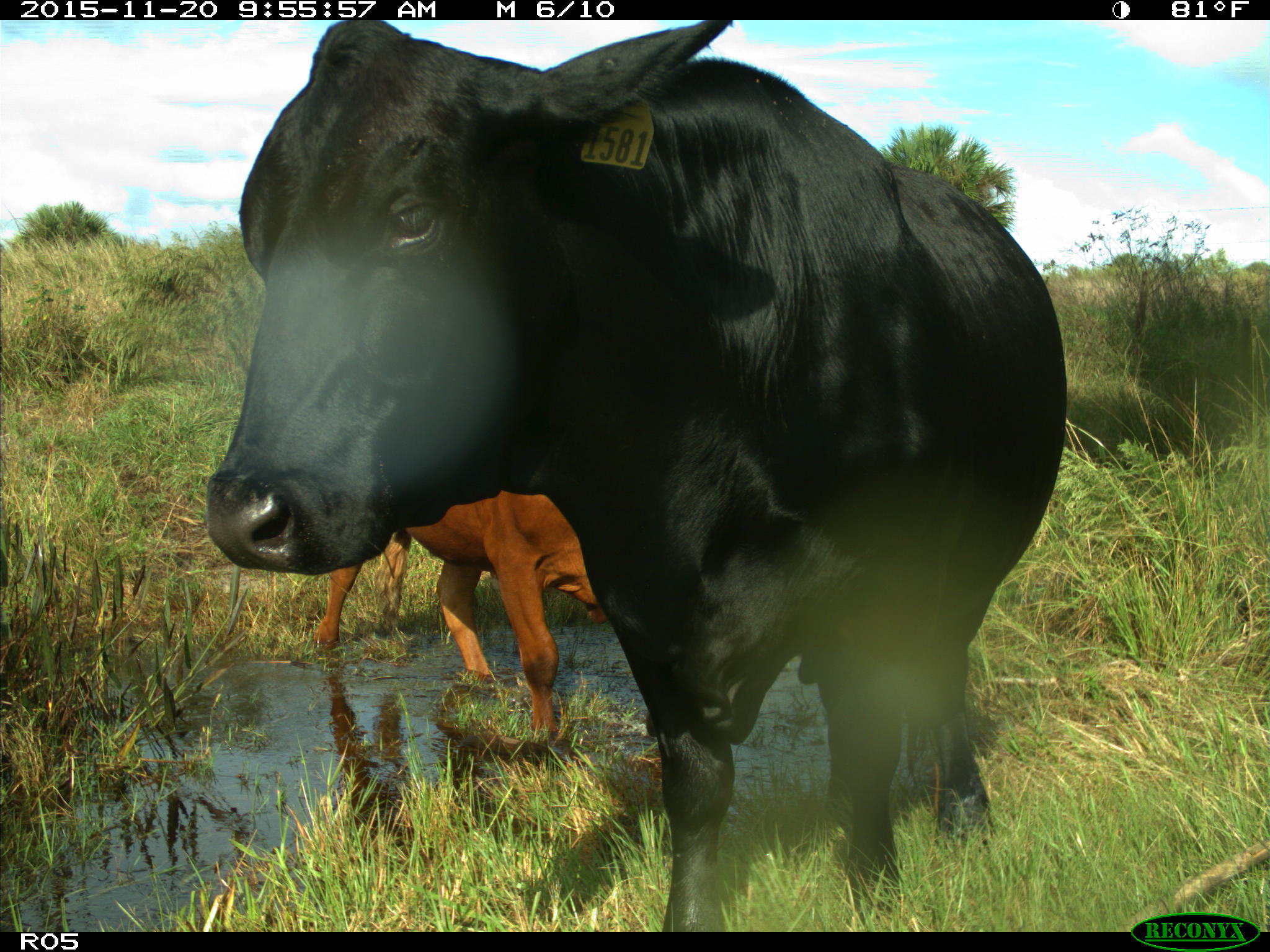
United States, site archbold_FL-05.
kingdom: Animalia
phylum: Chordata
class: Mammalia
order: Artiodactyla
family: Bovidae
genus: Bos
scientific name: Bos taurus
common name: domestic cow